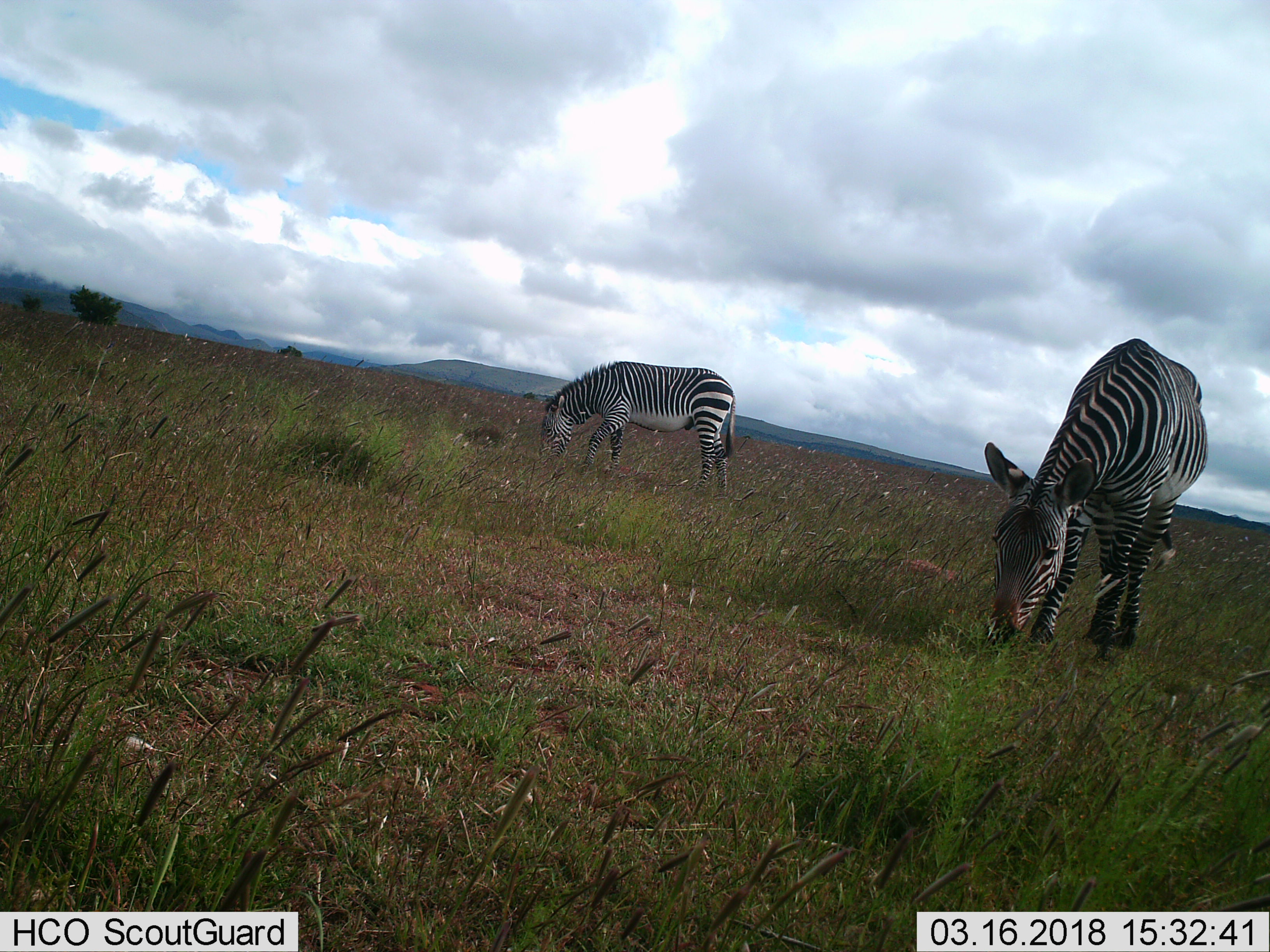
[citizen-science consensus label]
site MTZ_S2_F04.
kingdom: Animalia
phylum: Chordata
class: Mammalia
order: Perissodactyla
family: Equidae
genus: Equus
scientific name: Equus zebra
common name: mountain zebra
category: zebramountain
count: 2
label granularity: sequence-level